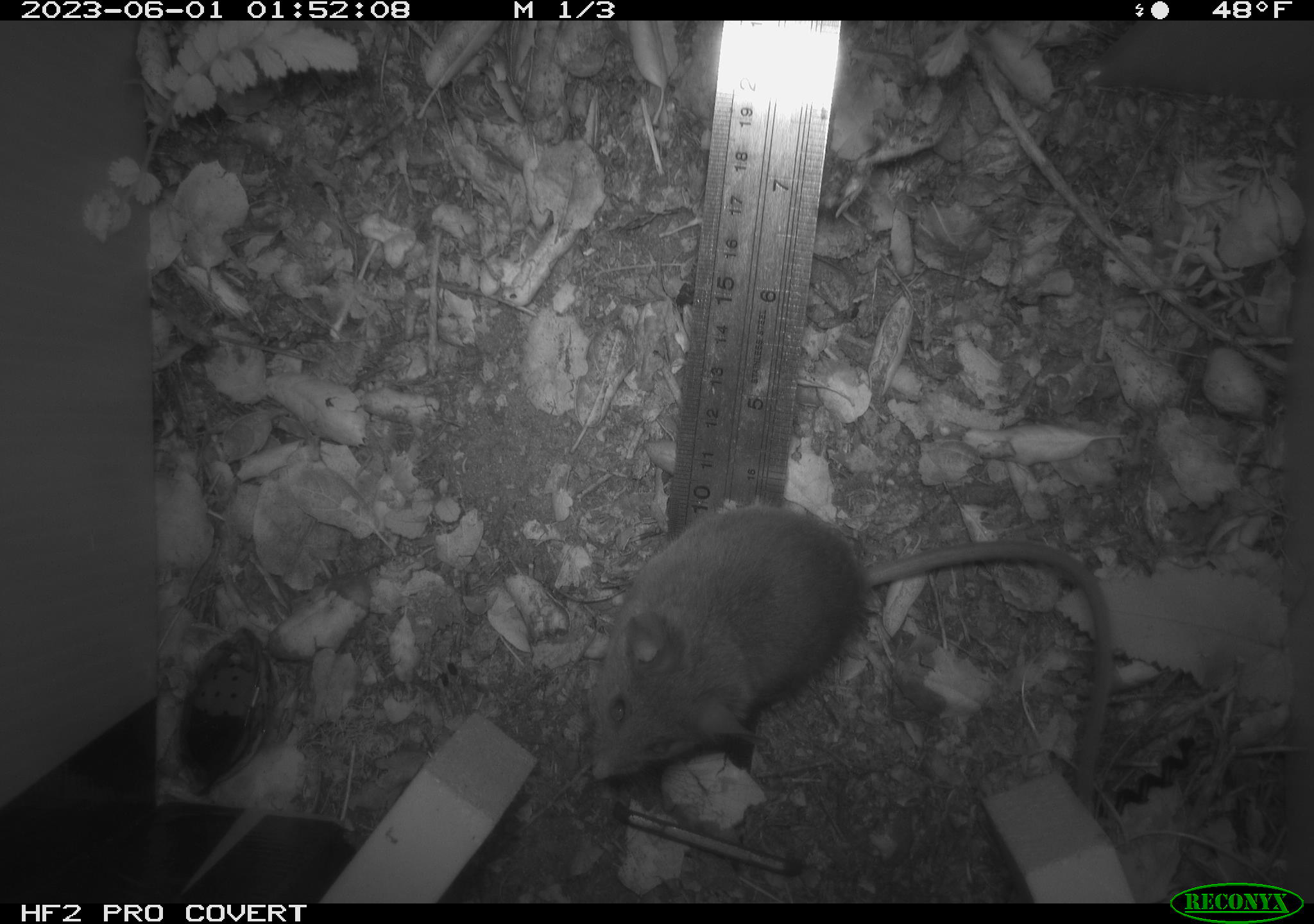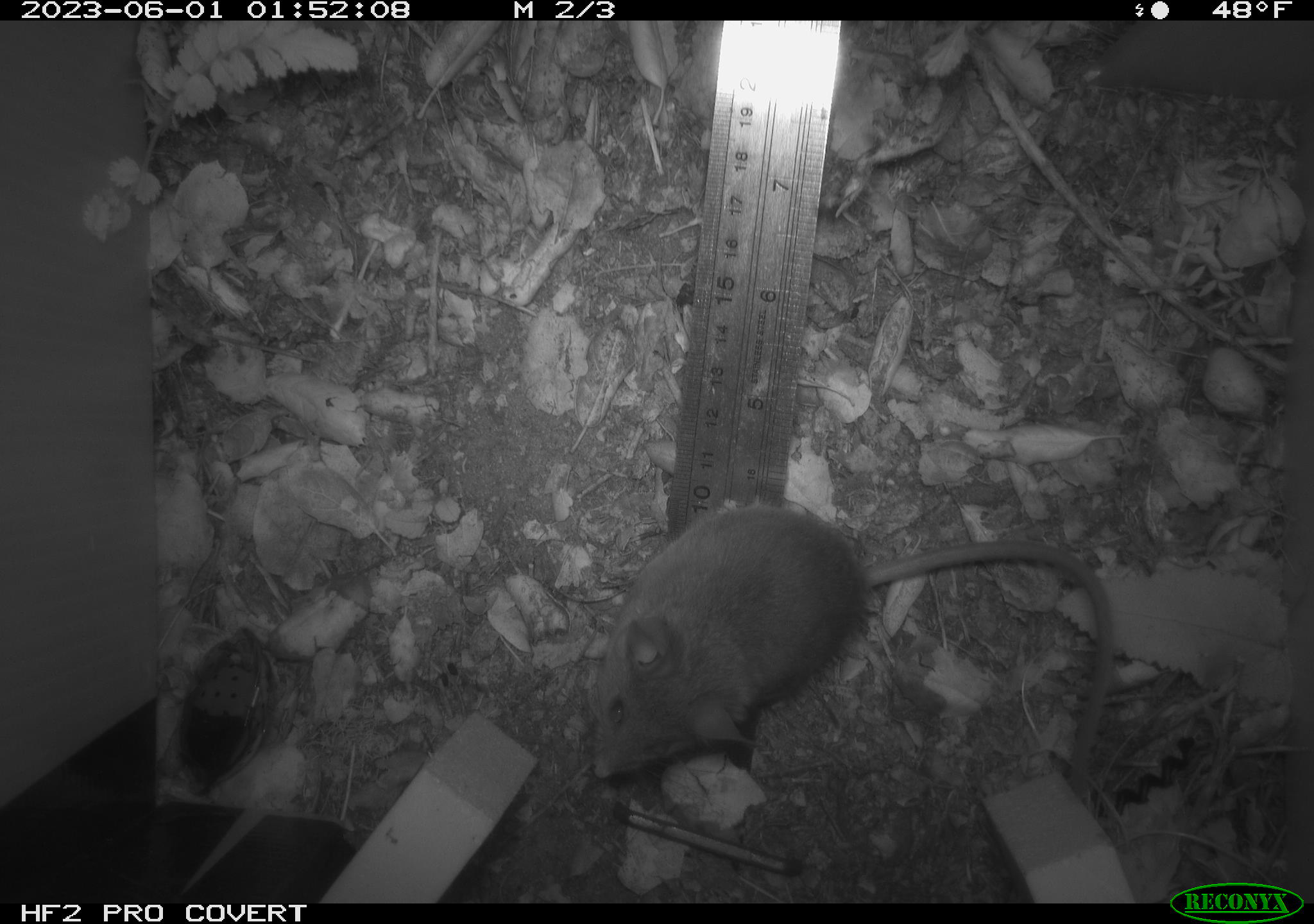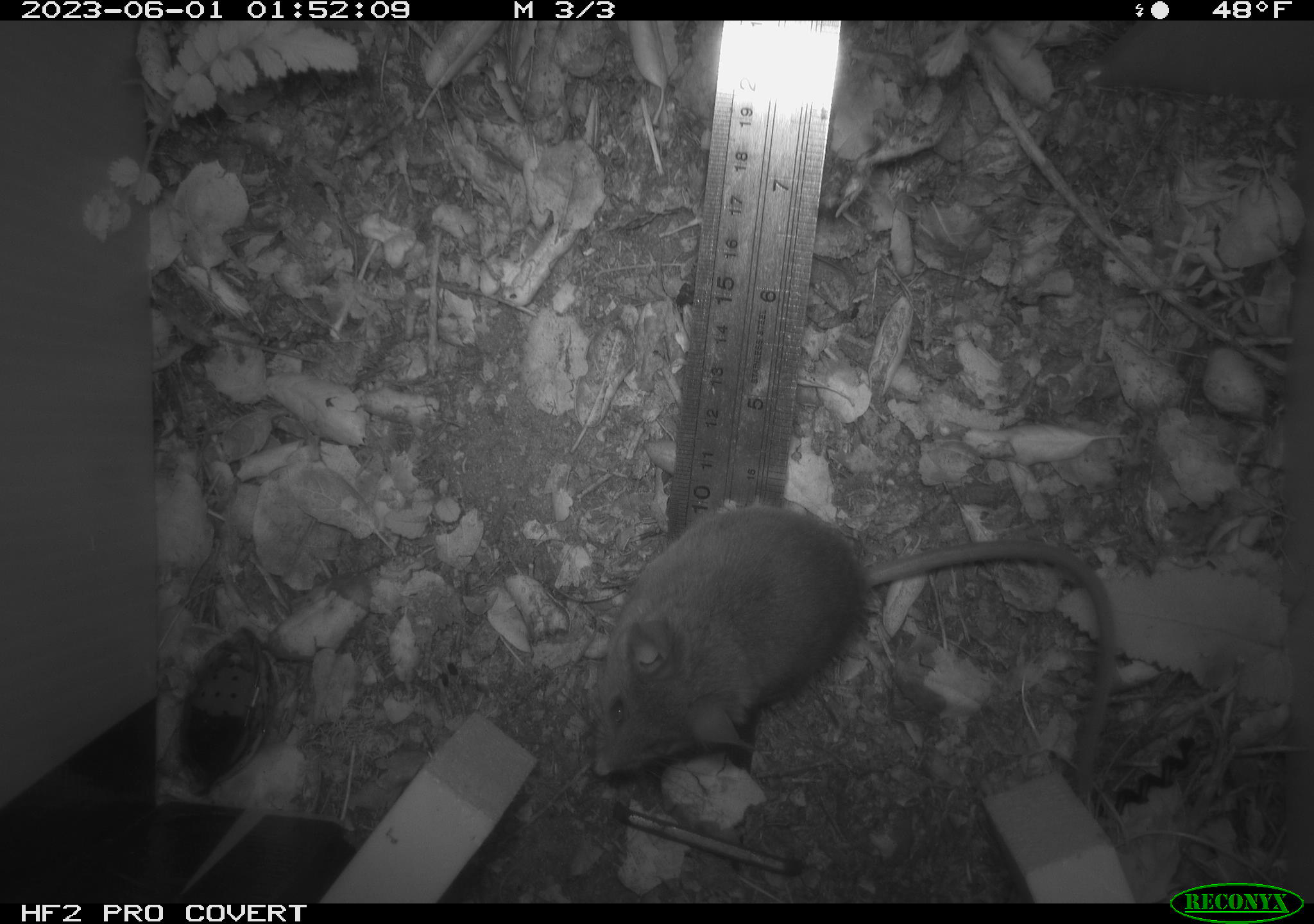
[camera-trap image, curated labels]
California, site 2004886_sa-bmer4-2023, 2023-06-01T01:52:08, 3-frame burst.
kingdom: Animalia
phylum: Chordata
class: Mammalia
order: Rodentia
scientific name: Rodentia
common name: mouse species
Mouse species (Rodentia).